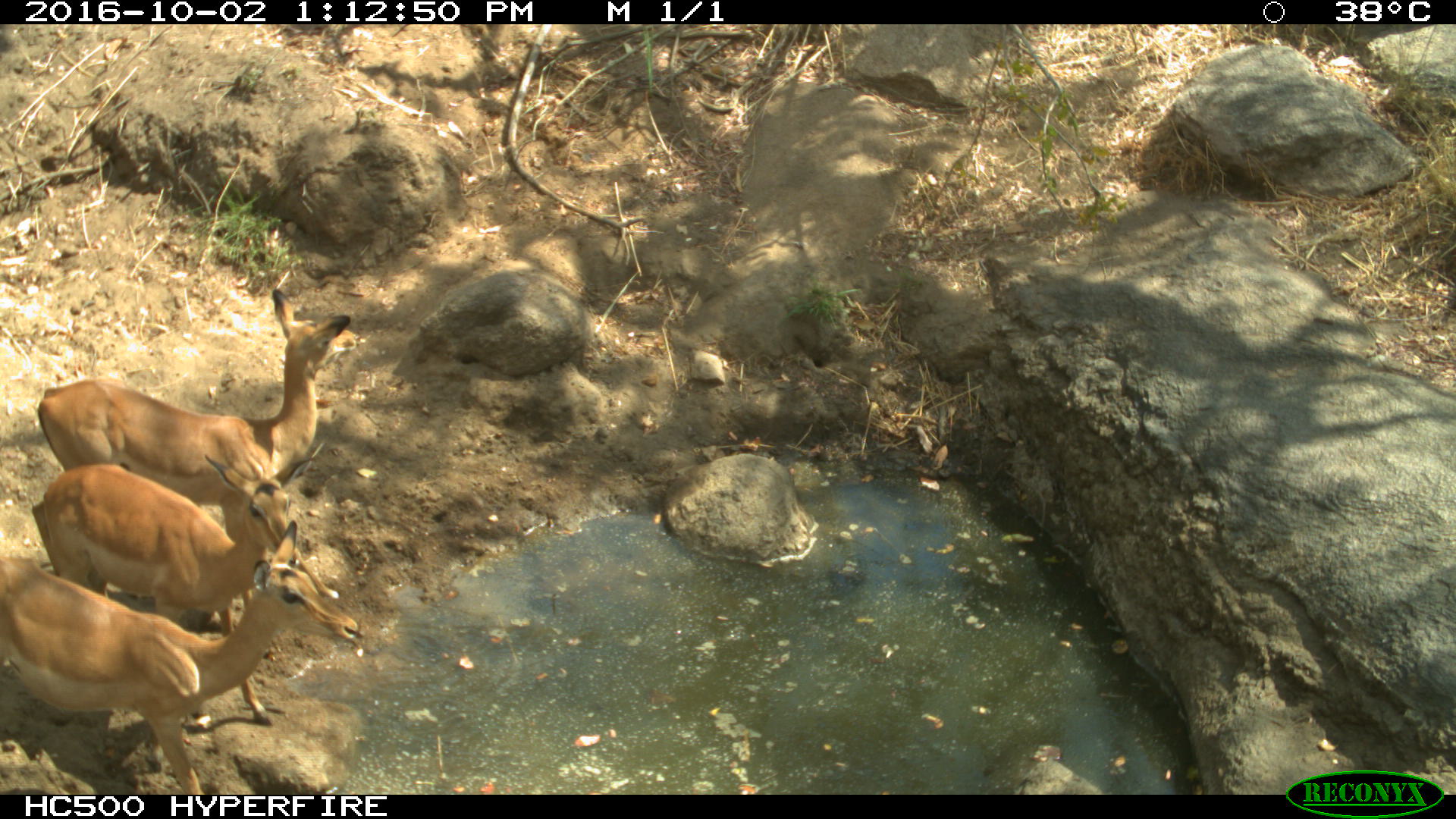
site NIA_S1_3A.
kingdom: Animalia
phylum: Chordata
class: Mammalia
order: Artiodactyla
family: Bovidae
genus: Aepyceros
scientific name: Aepyceros melampus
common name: impala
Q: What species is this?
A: Impala (Aepyceros melampus).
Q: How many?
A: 3.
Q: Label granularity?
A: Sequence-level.